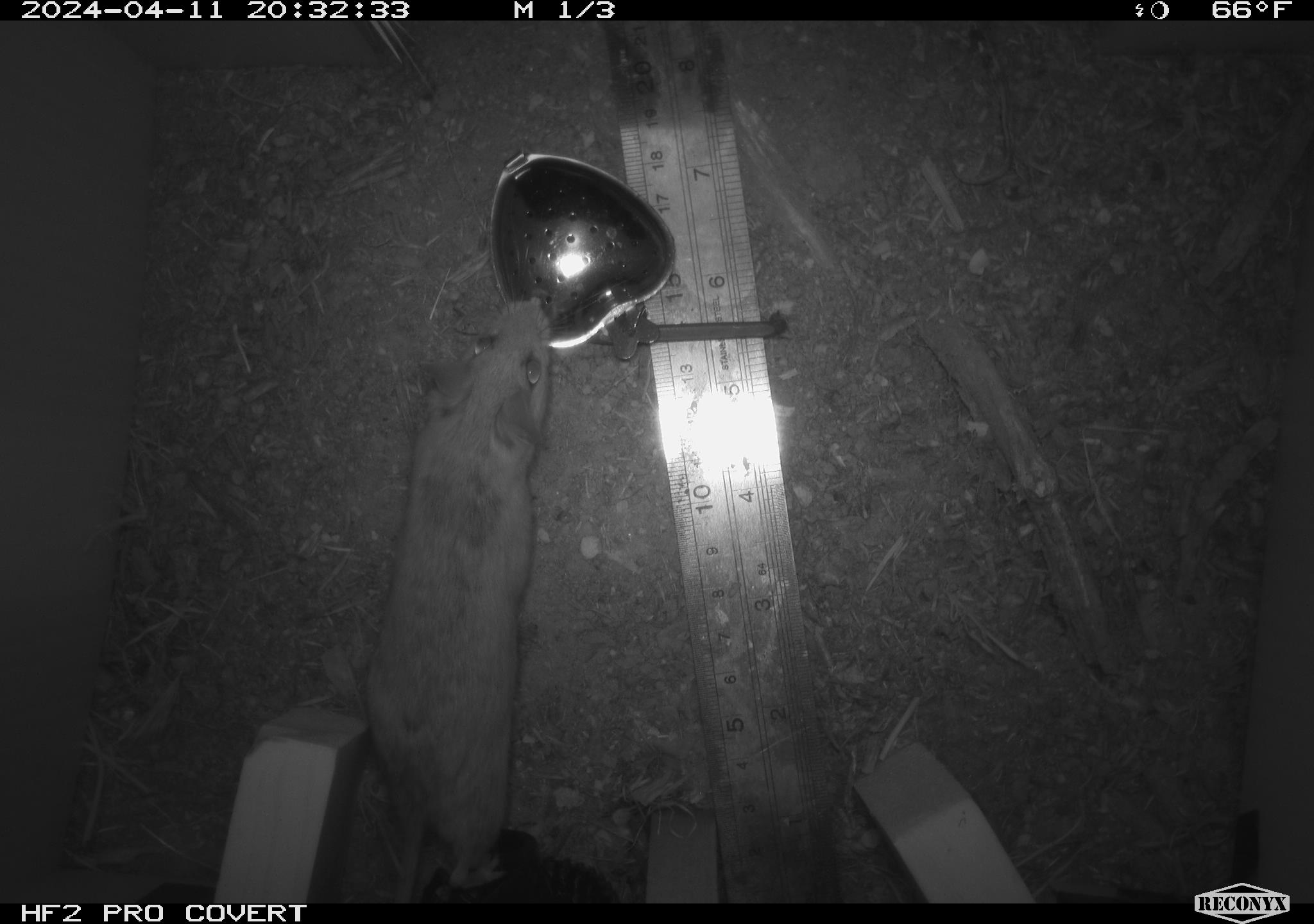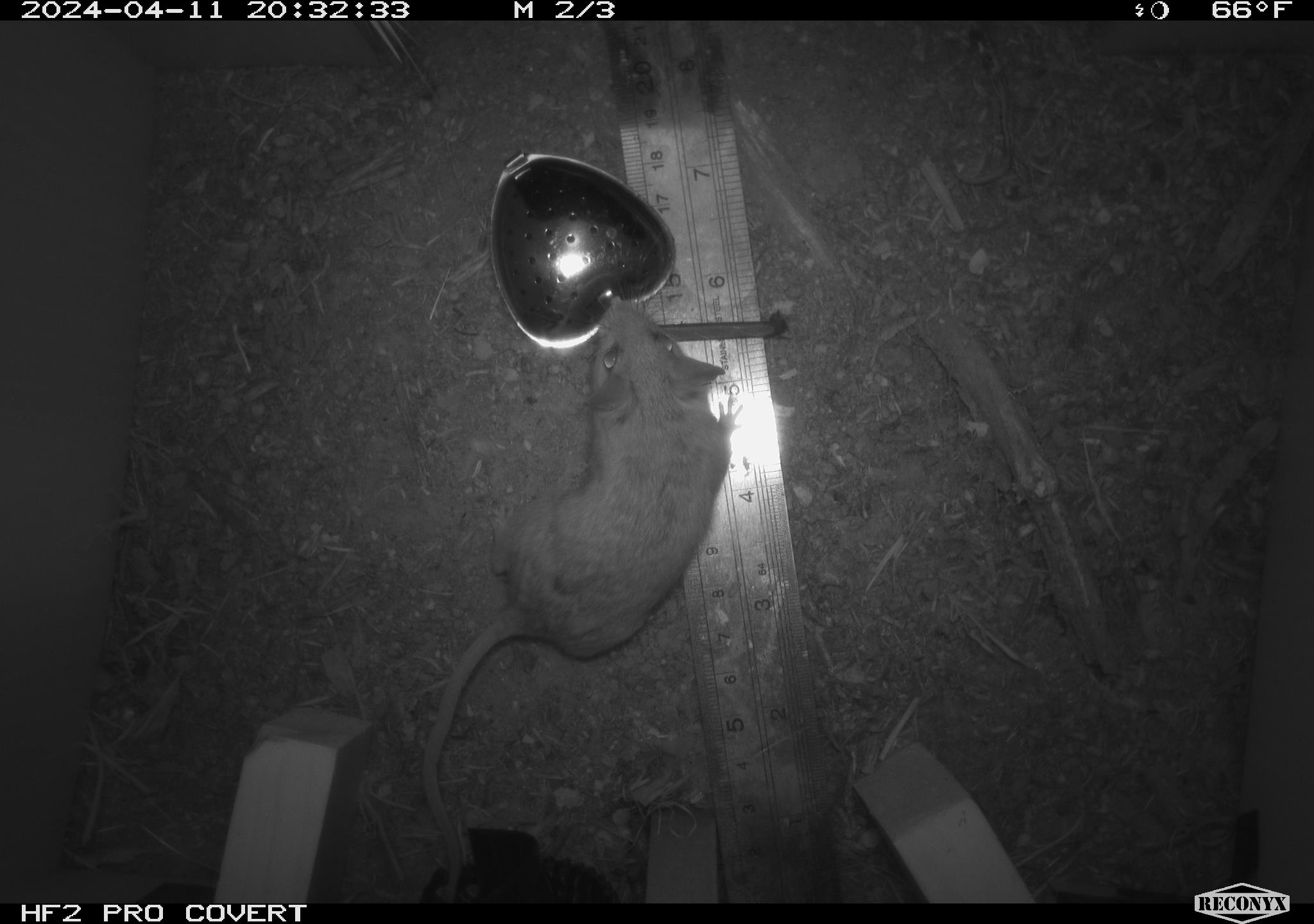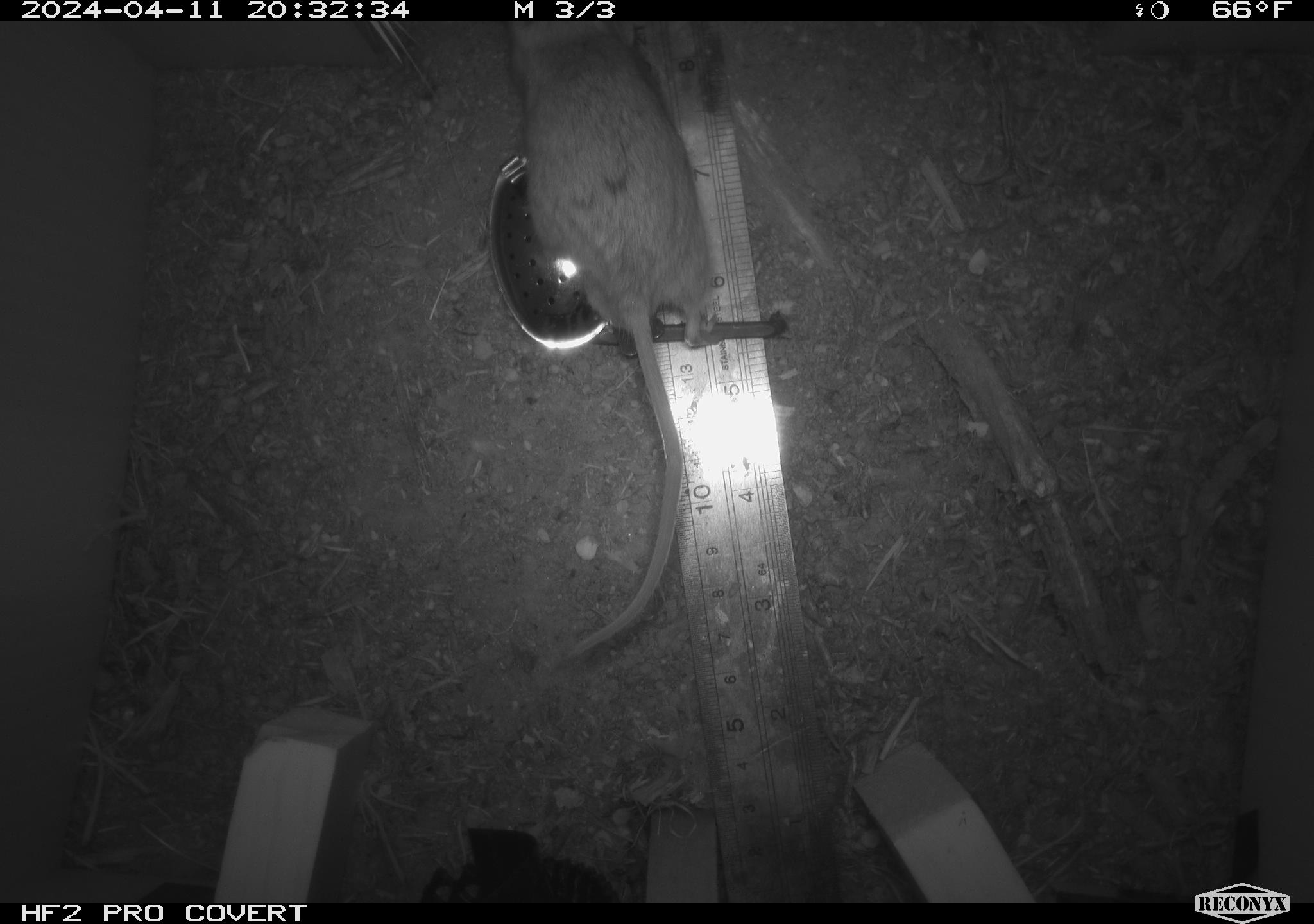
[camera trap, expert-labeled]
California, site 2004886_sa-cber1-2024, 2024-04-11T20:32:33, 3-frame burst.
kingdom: Animalia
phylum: Chordata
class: Mammalia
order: Rodentia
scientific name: Rodentia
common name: mouse species